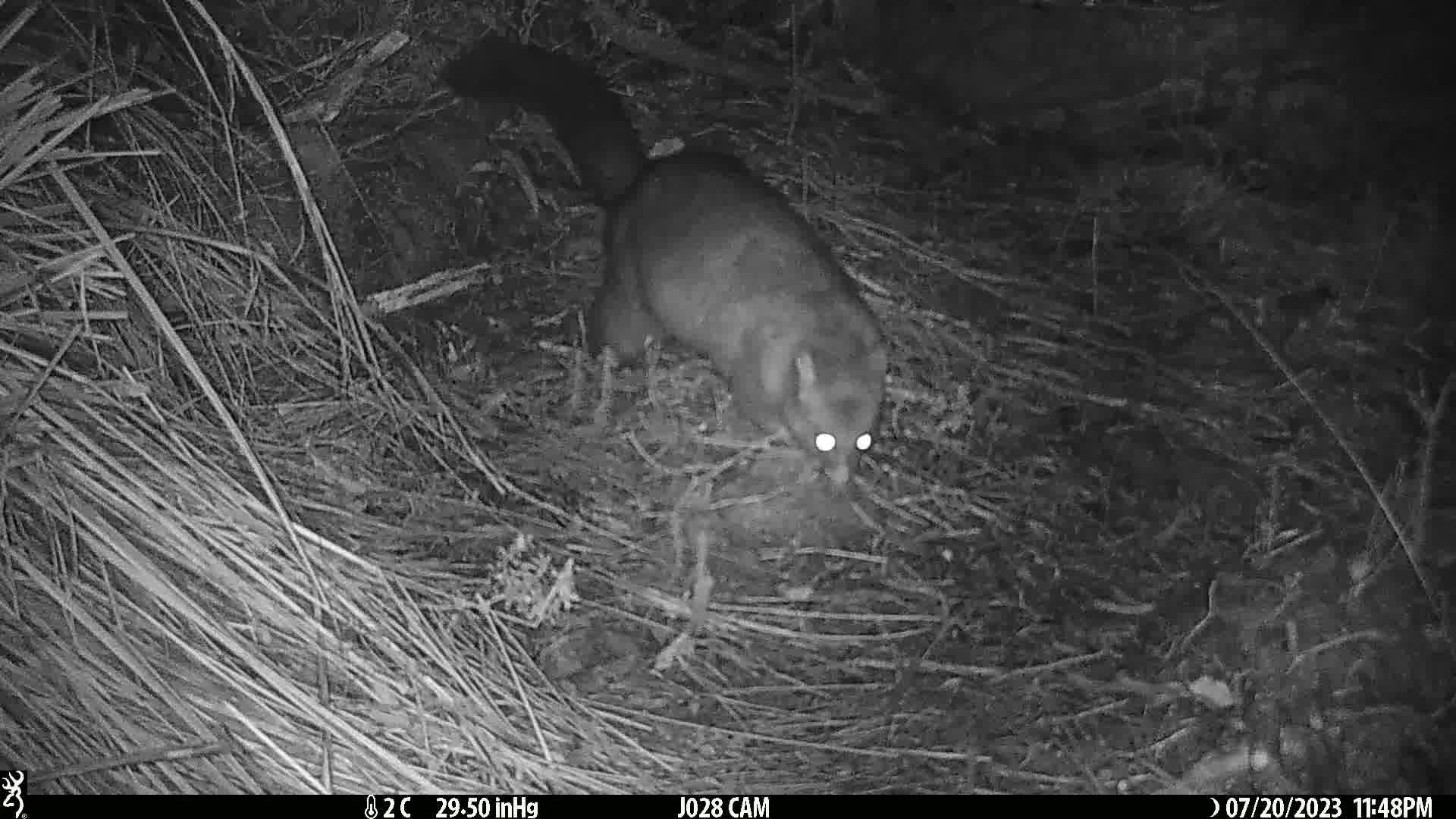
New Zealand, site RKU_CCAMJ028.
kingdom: Animalia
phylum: Chordata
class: Mammalia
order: Diprotodontia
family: Phalangeridae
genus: Trichosurus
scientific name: Trichosurus vulpecula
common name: common brushtail possum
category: possum